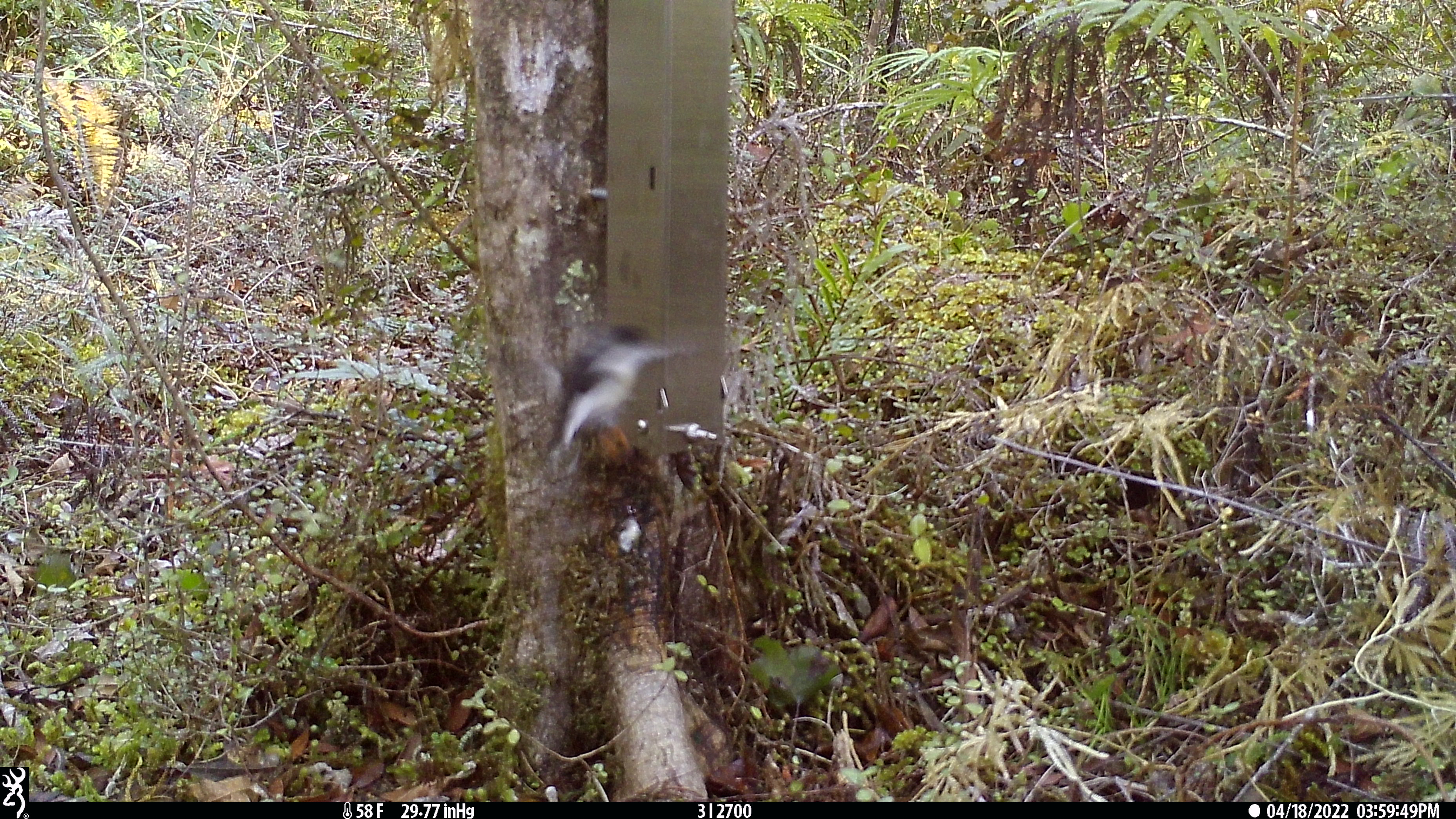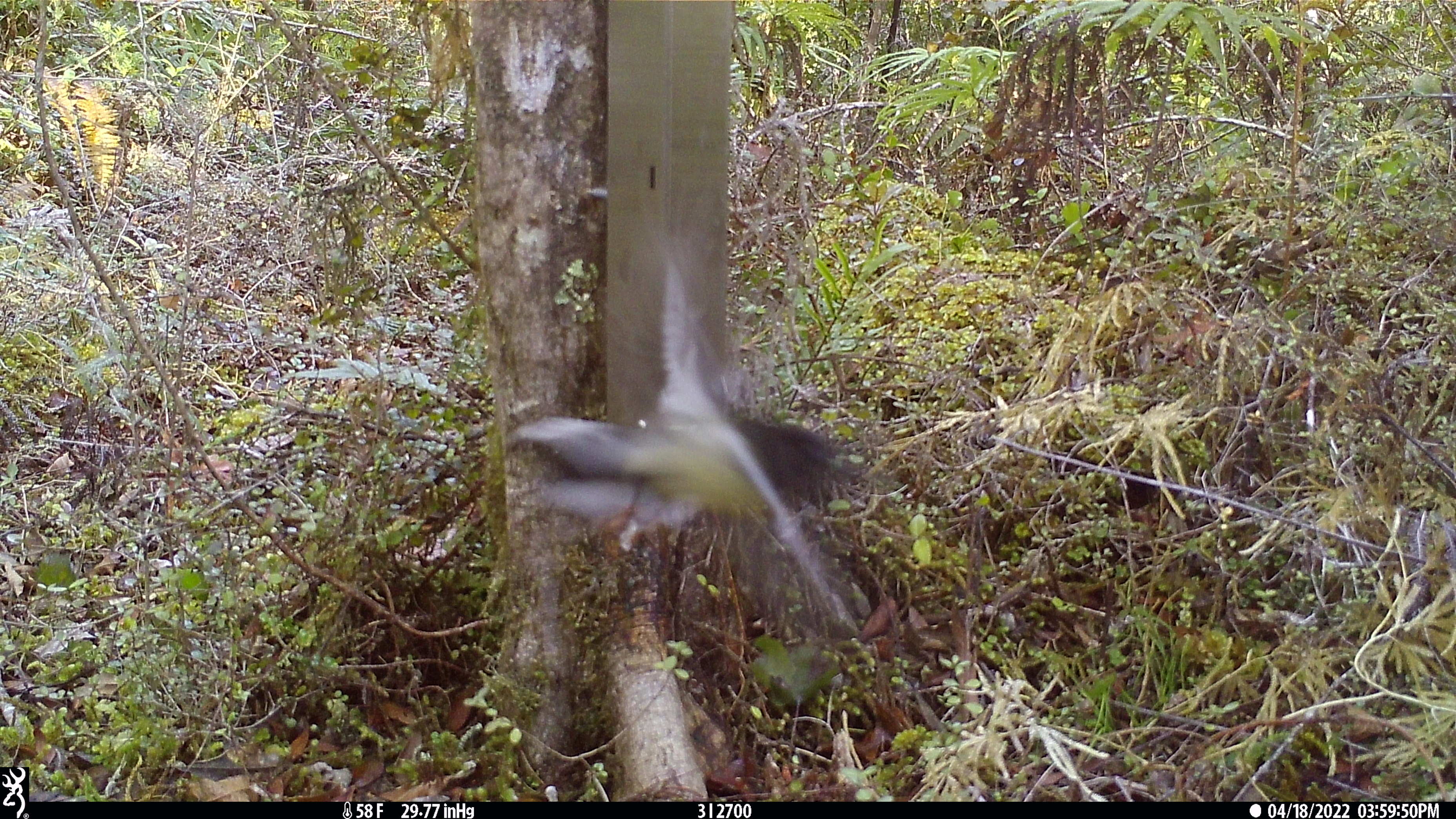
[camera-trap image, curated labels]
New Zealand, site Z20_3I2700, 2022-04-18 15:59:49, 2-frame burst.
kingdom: Animalia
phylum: Chordata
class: Aves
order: Passeriformes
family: Petroicidae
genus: Petroica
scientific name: Petroica macrocephala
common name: tomtit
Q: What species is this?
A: Tomtit (Petroica macrocephala).